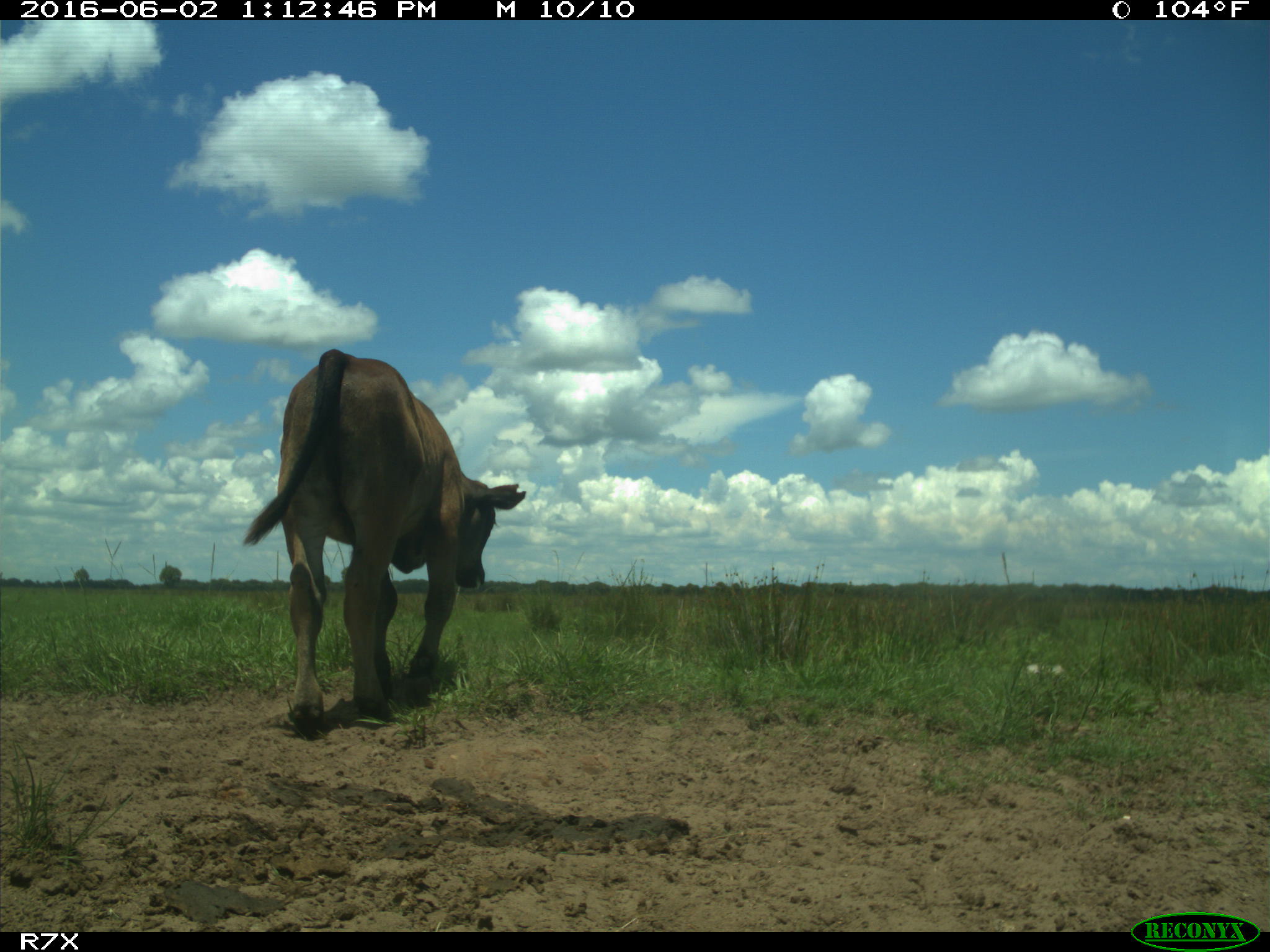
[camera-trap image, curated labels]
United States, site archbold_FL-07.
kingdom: Animalia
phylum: Chordata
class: Mammalia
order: Artiodactyla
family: Bovidae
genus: Bos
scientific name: Bos taurus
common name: domestic cow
Bos taurus (domestic cow).